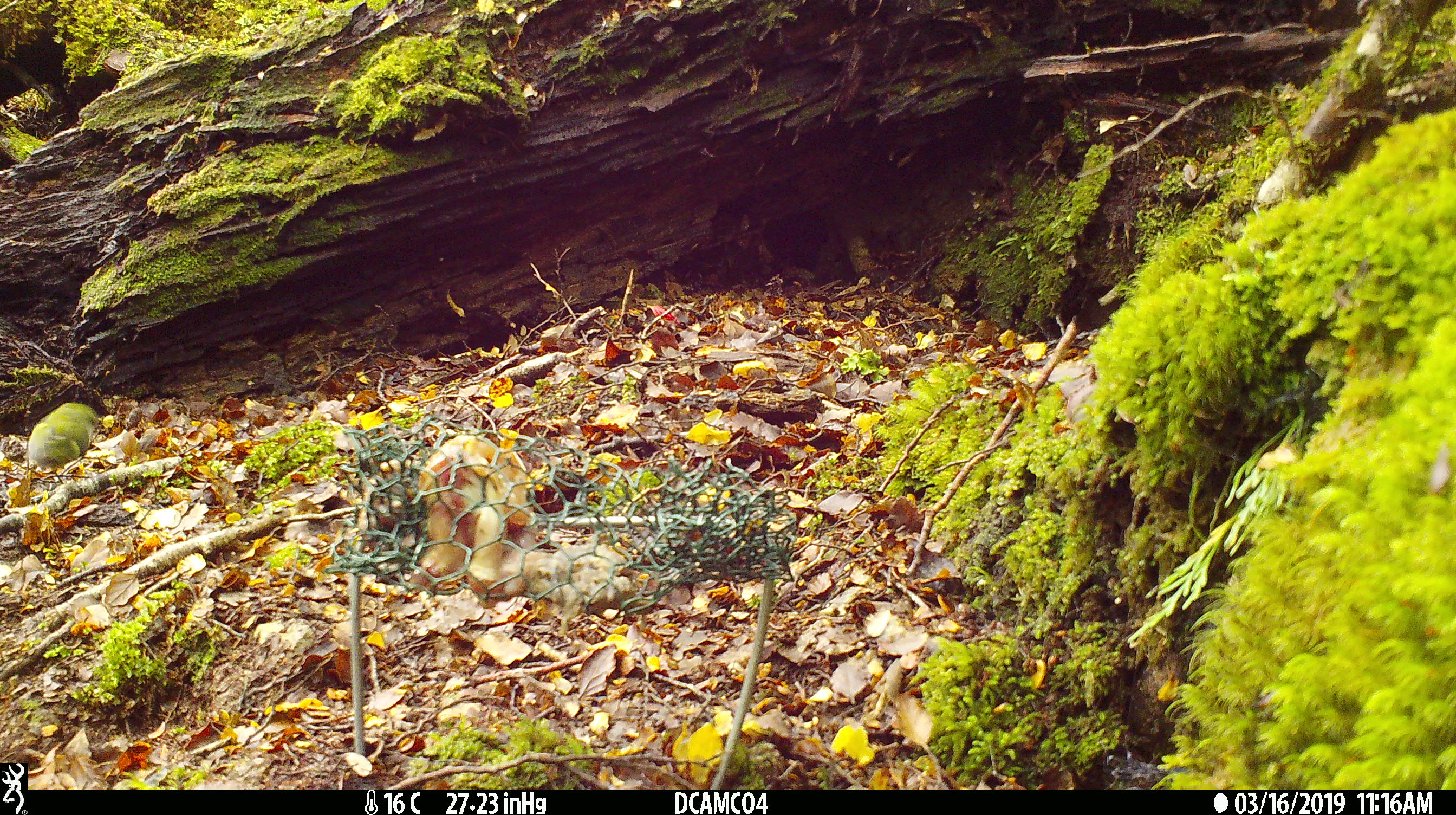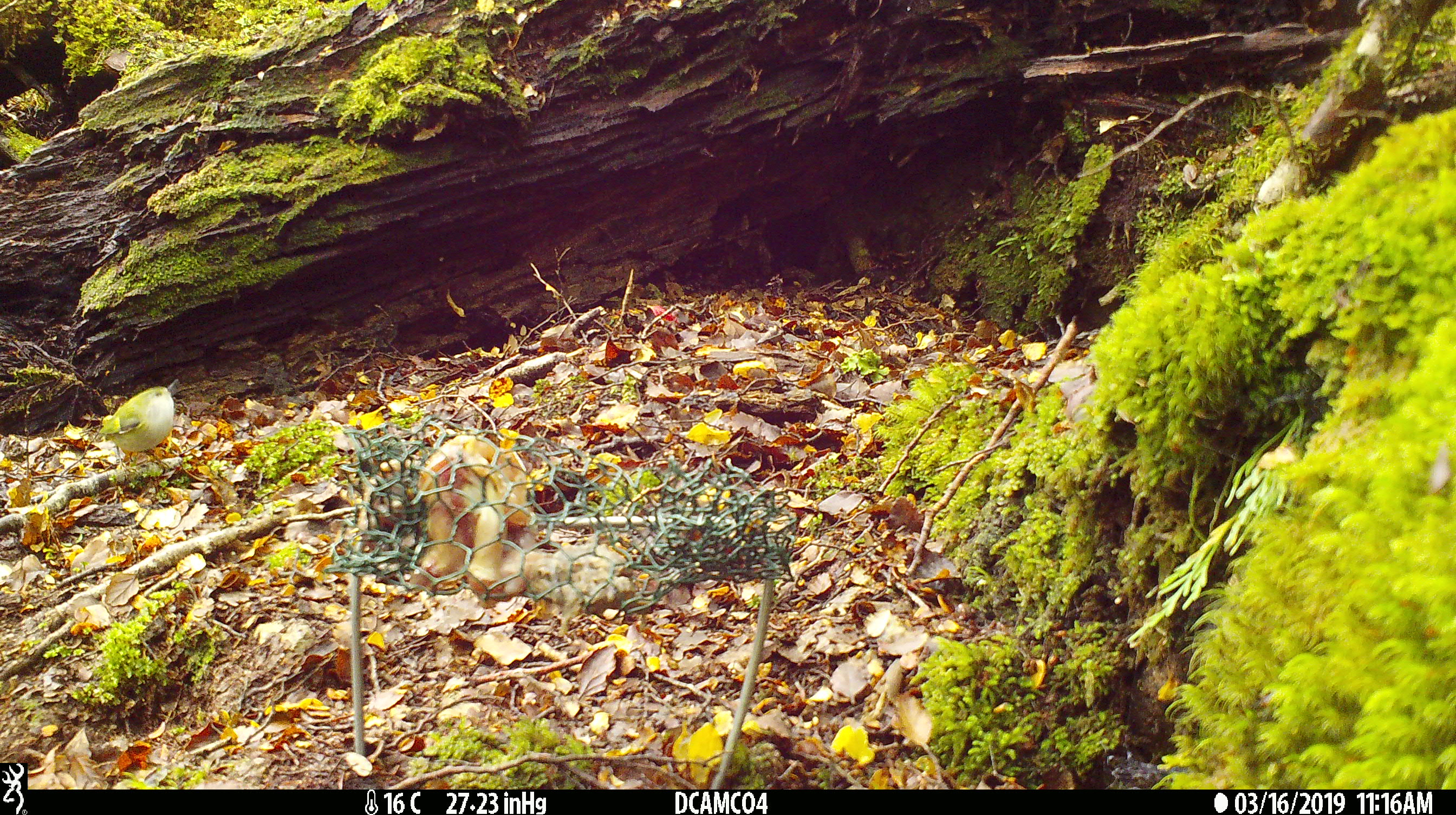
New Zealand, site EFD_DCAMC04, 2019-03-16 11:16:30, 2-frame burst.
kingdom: Animalia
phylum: Chordata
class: Aves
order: Passeriformes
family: Acanthisittidae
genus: Acanthisitta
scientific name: Acanthisitta chloris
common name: rifleman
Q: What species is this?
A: Rifleman (Acanthisitta chloris).